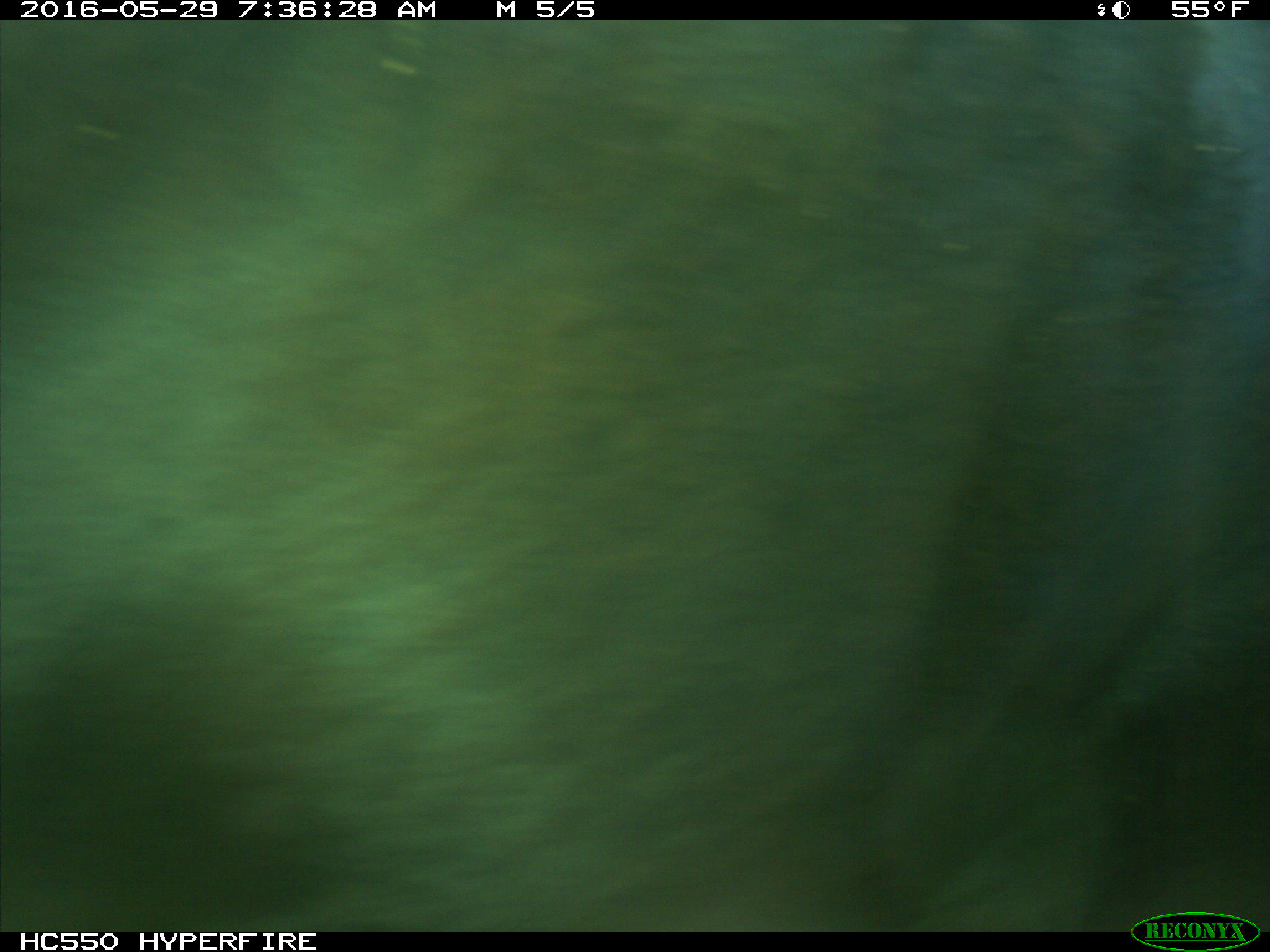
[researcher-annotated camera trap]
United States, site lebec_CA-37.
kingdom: Animalia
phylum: Chordata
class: Mammalia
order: Artiodactyla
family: Bovidae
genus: Bos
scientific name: Bos taurus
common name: domestic cow